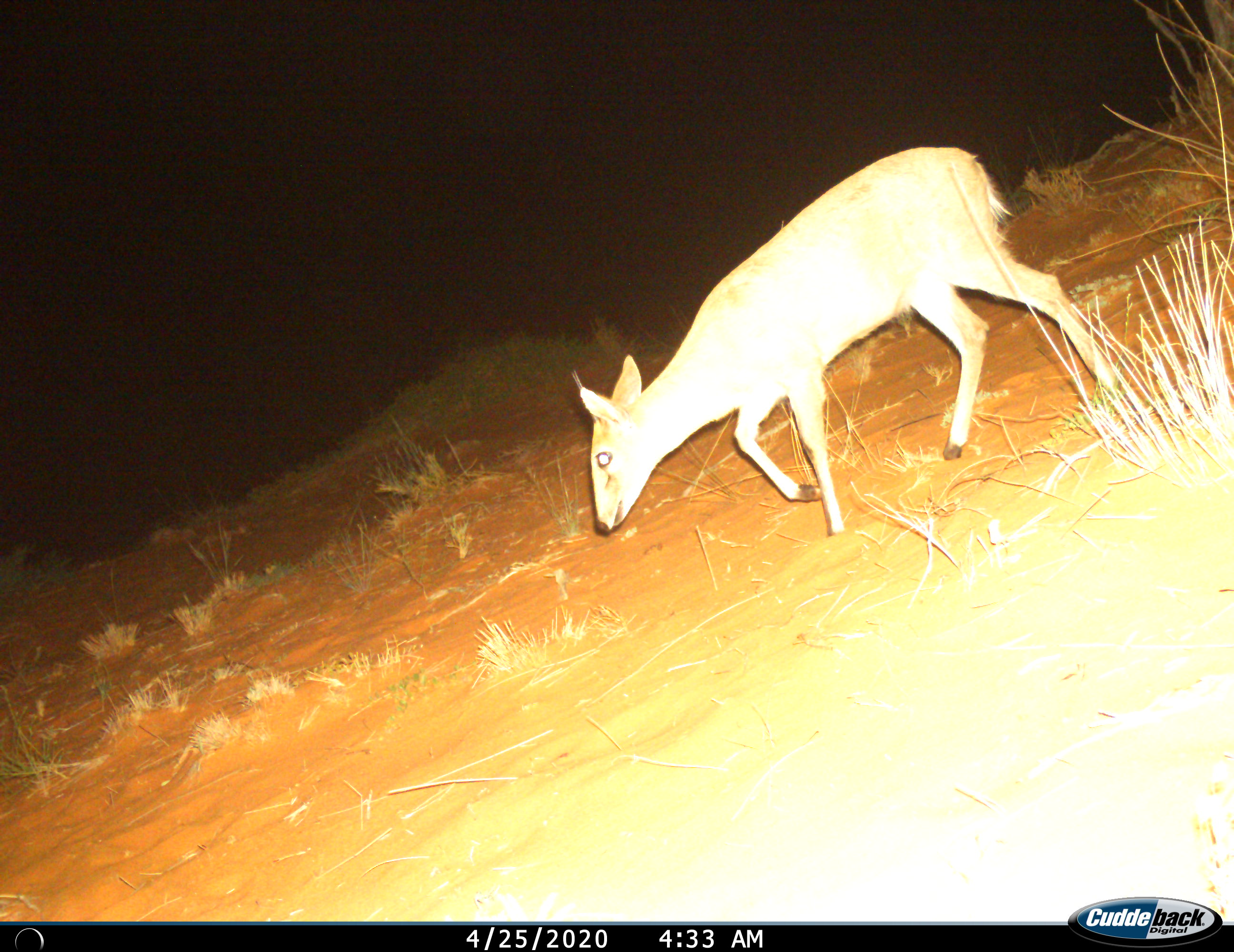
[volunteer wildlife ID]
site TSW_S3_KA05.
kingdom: Animalia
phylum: Chordata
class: Mammalia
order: Artiodactyla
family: Bovidae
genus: Sylvicapra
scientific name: Sylvicapra grimmia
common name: common duiker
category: duikercommongrey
Duikercommongrey (common duiker) (Sylvicapra grimmia), count 1. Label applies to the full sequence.